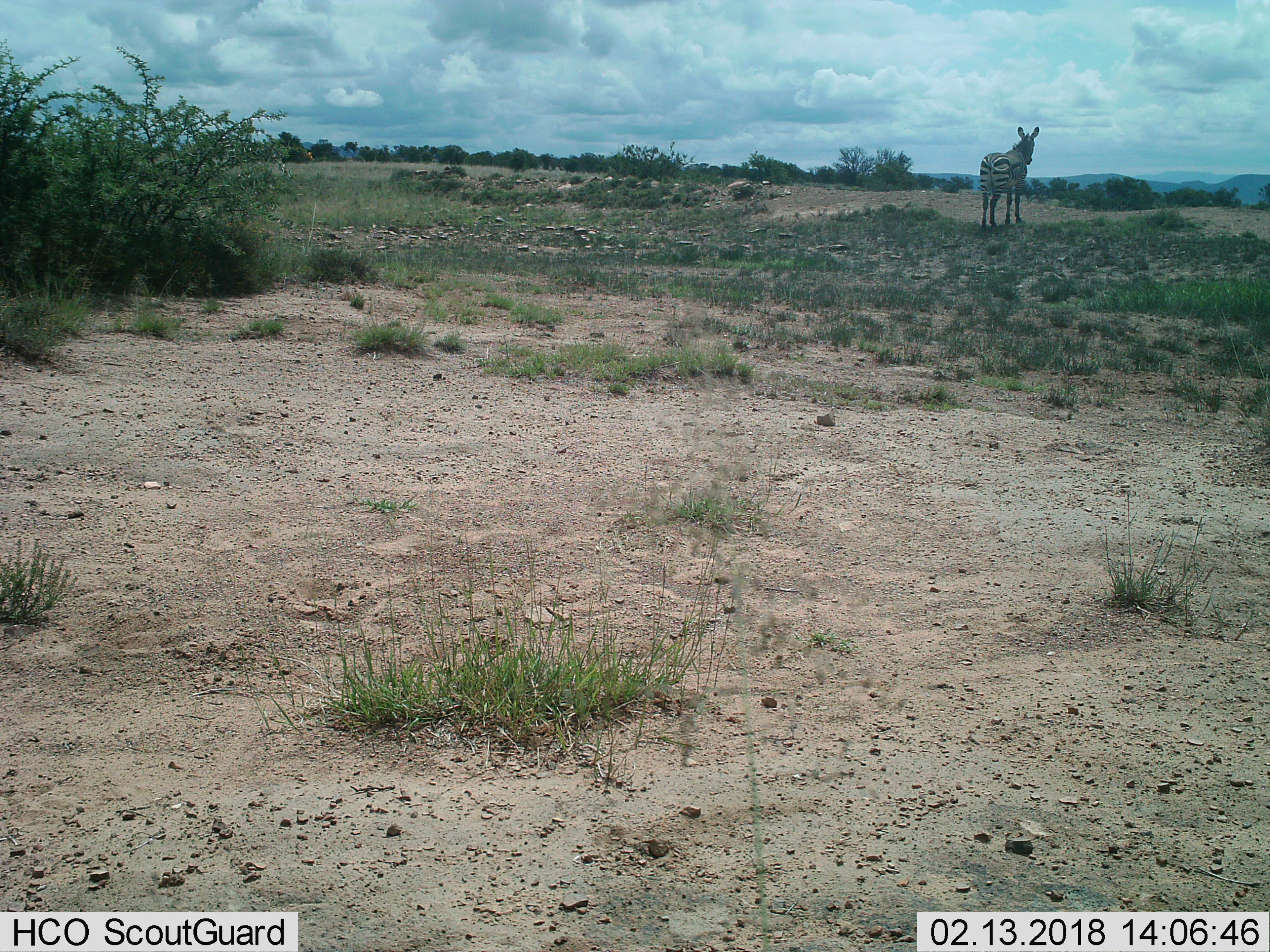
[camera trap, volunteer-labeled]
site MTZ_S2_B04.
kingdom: Animalia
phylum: Chordata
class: Mammalia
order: Perissodactyla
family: Equidae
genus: Equus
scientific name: Equus zebra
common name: mountain zebra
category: zebramountain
Zebramountain (mountain zebra) (Equus zebra), count 1. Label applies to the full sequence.